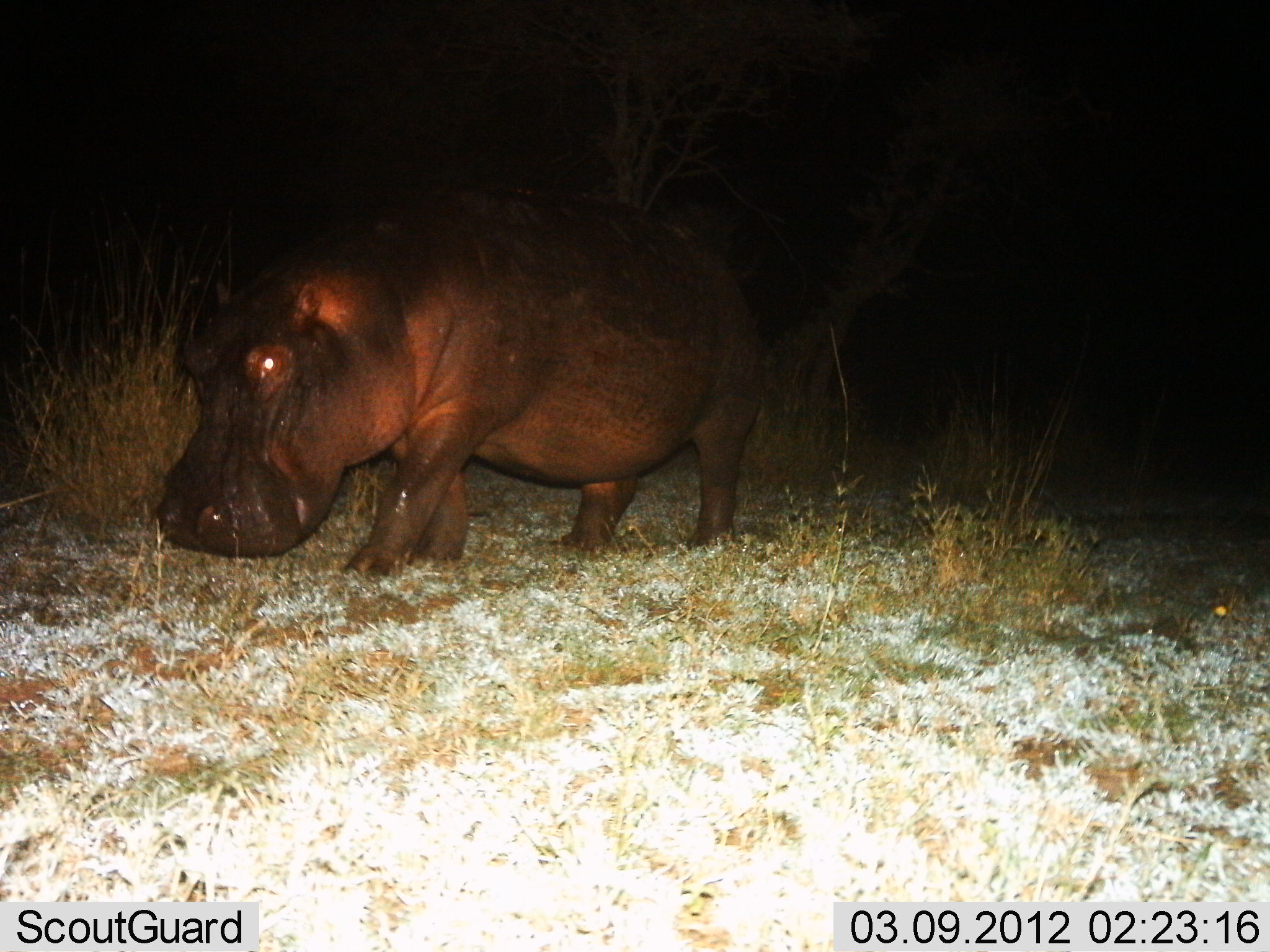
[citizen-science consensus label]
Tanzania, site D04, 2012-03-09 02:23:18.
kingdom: Animalia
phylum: Chordata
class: Mammalia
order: Artiodactyla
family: Hippopotamidae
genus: Hippopotamus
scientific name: Hippopotamus amphibius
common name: hippopotamus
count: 1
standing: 35%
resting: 0%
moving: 54%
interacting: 0%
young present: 0%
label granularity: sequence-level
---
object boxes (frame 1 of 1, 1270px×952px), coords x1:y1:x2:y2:
animal: 158:132:788:580